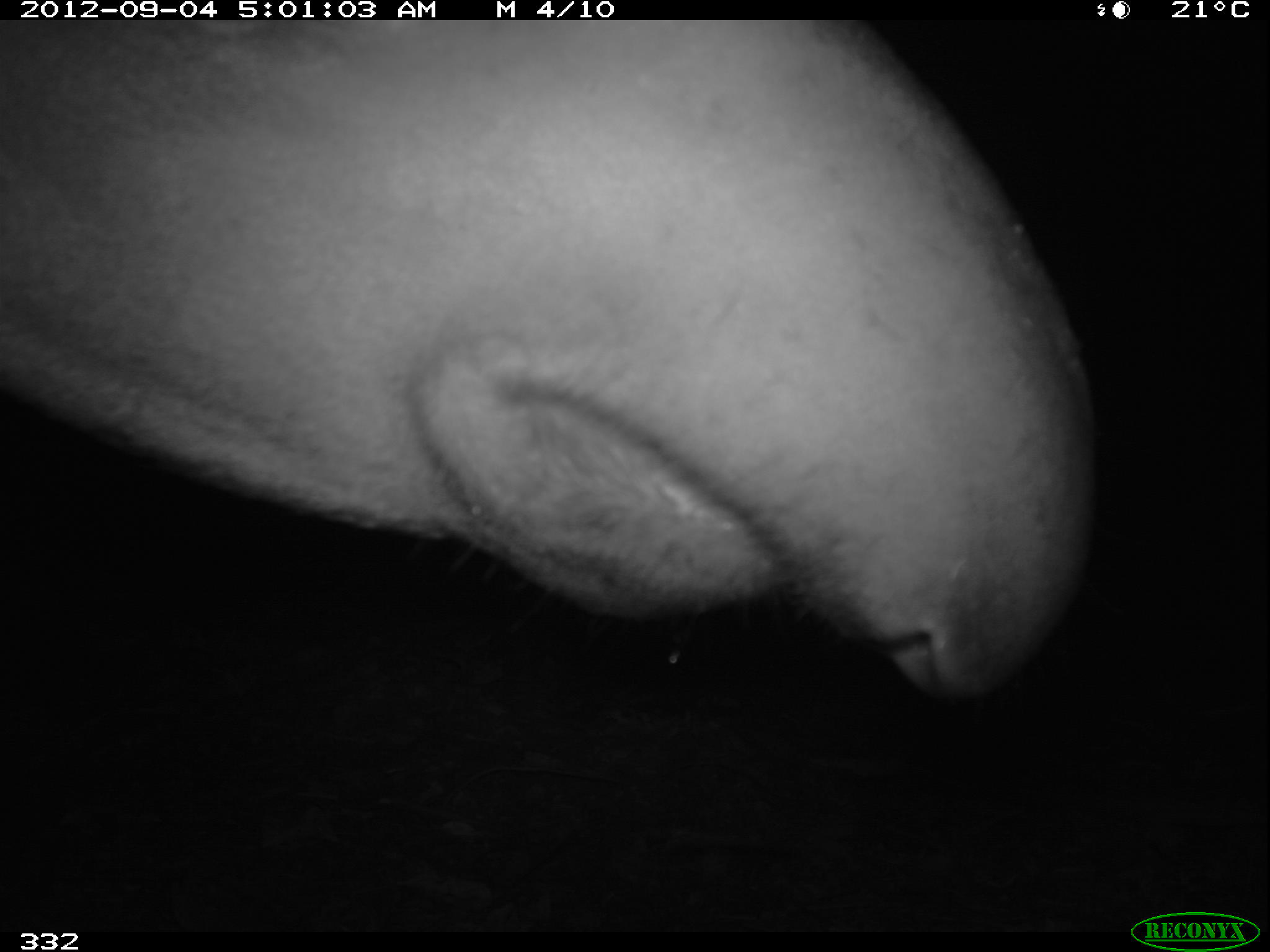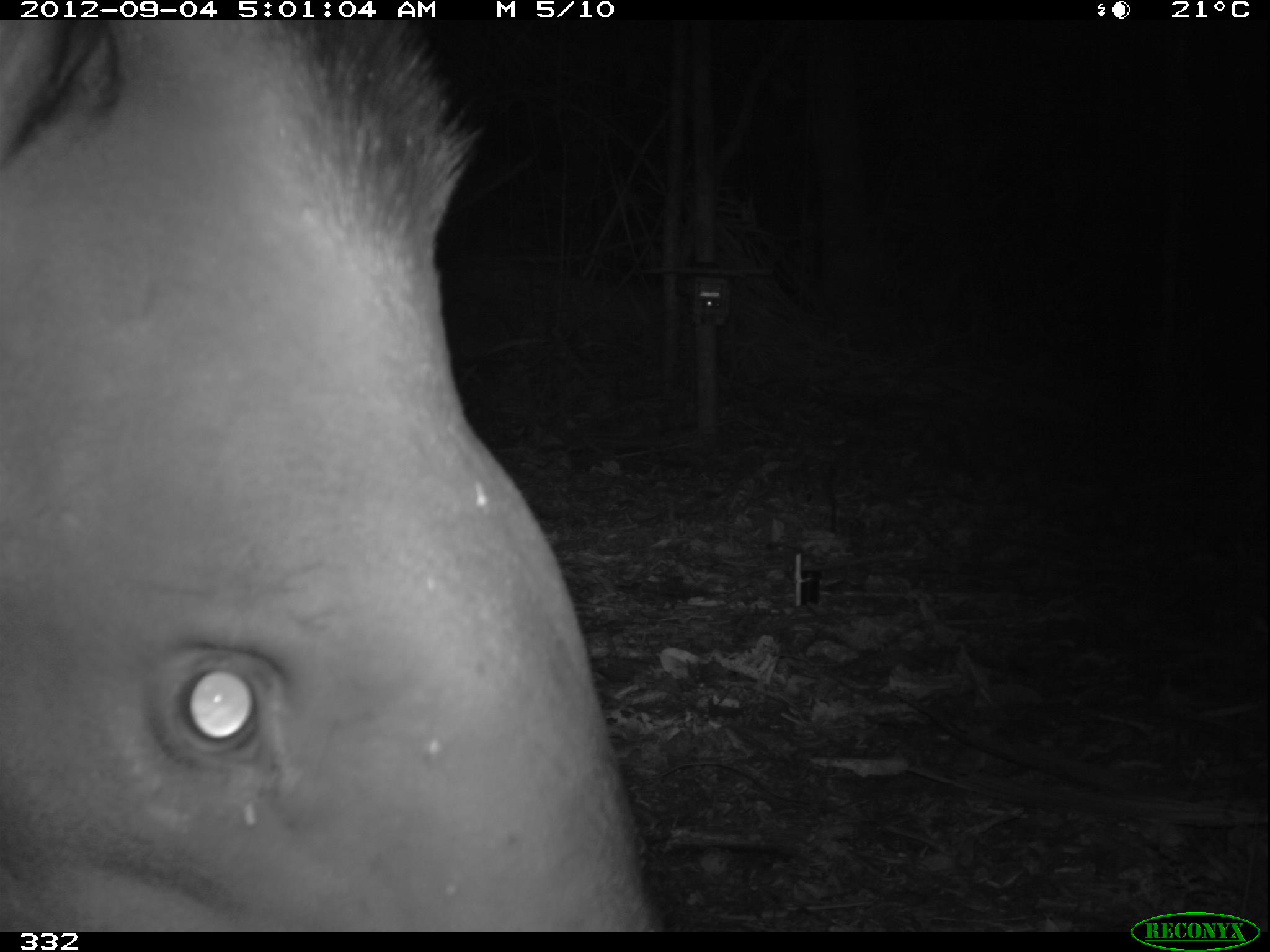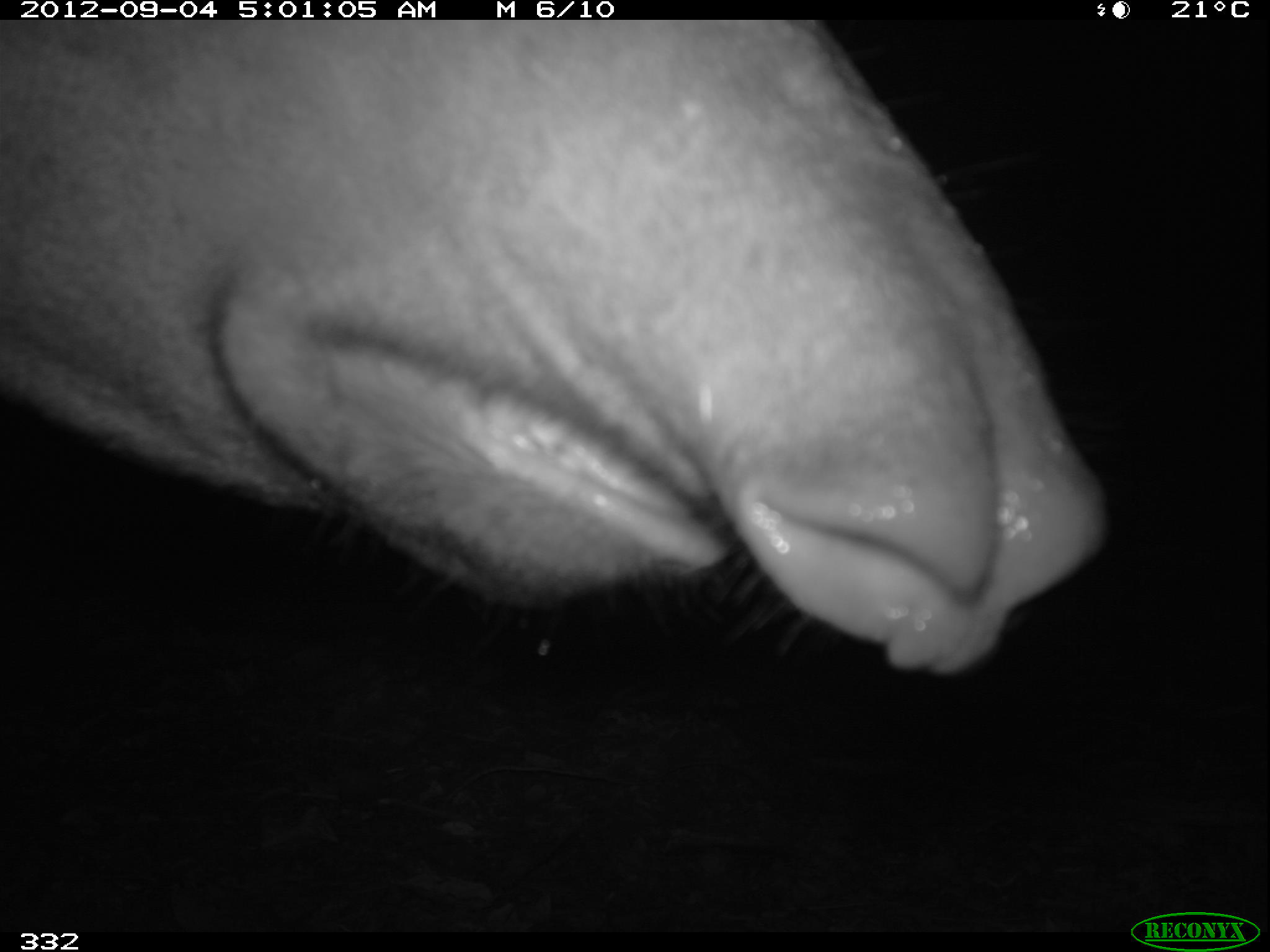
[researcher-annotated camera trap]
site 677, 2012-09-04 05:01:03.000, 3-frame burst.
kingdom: Animalia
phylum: Chordata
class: Mammalia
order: Perissodactyla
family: Tapiridae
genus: Tapirus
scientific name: Tapirus terrestris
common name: south american tapir